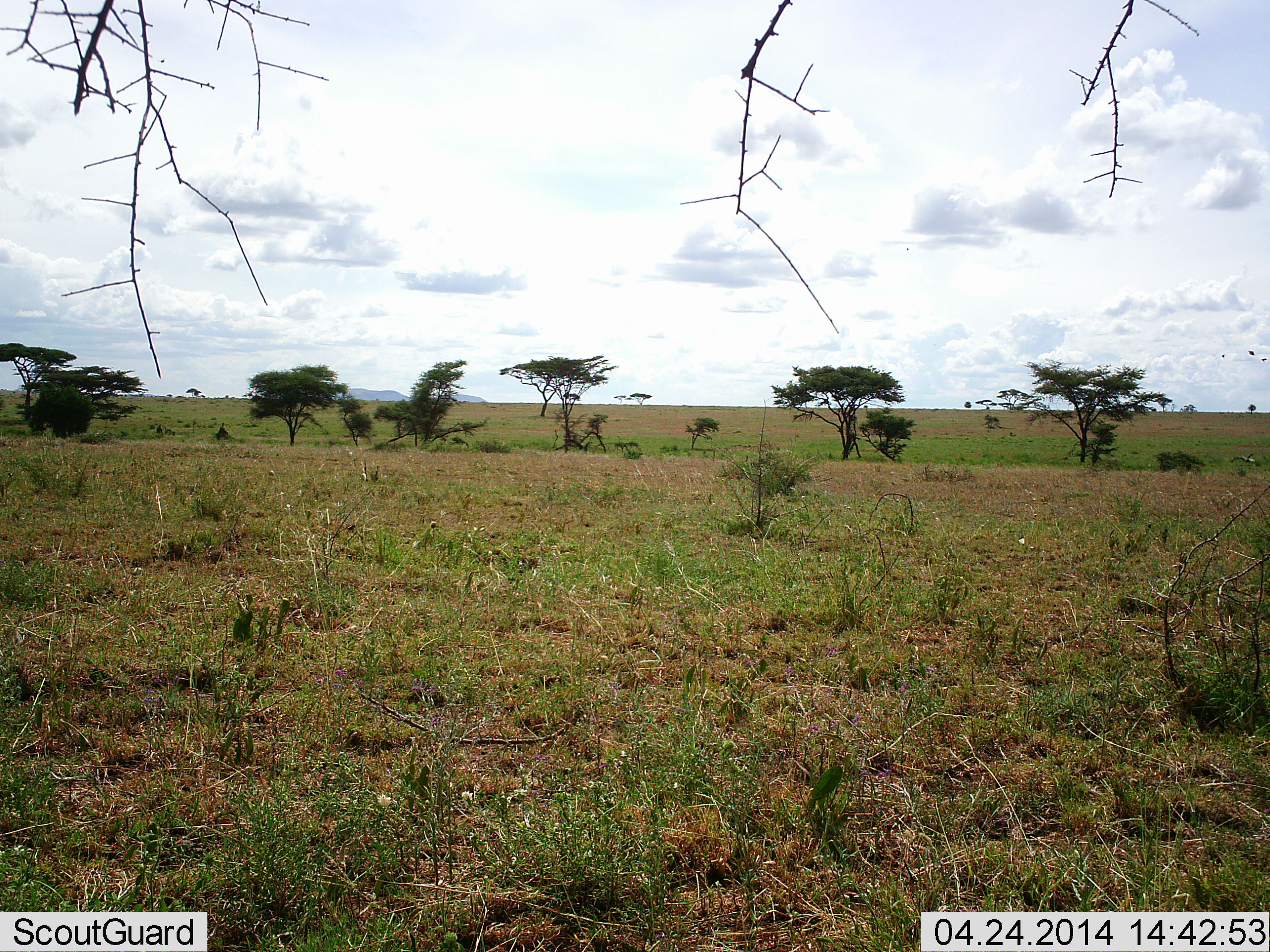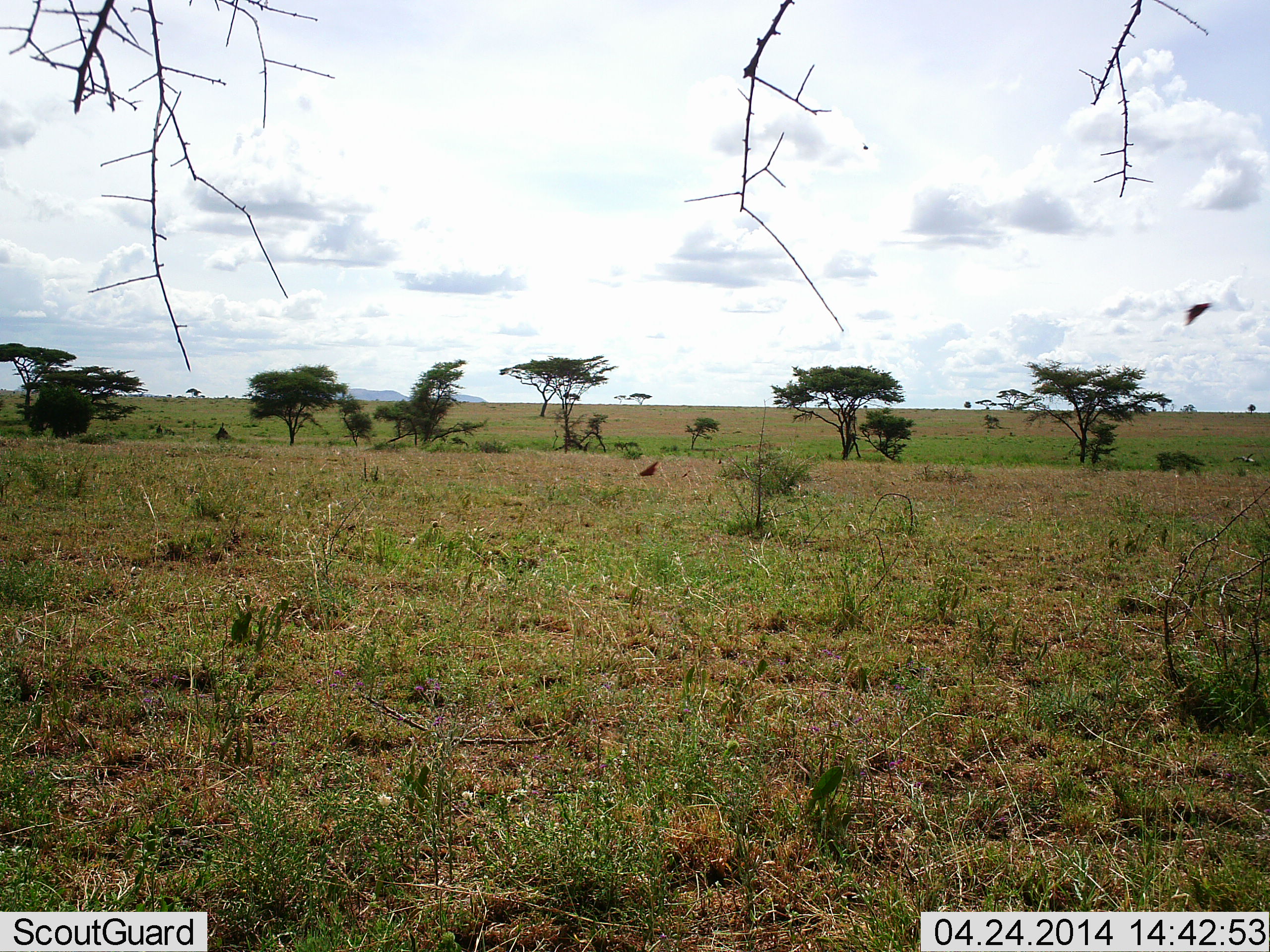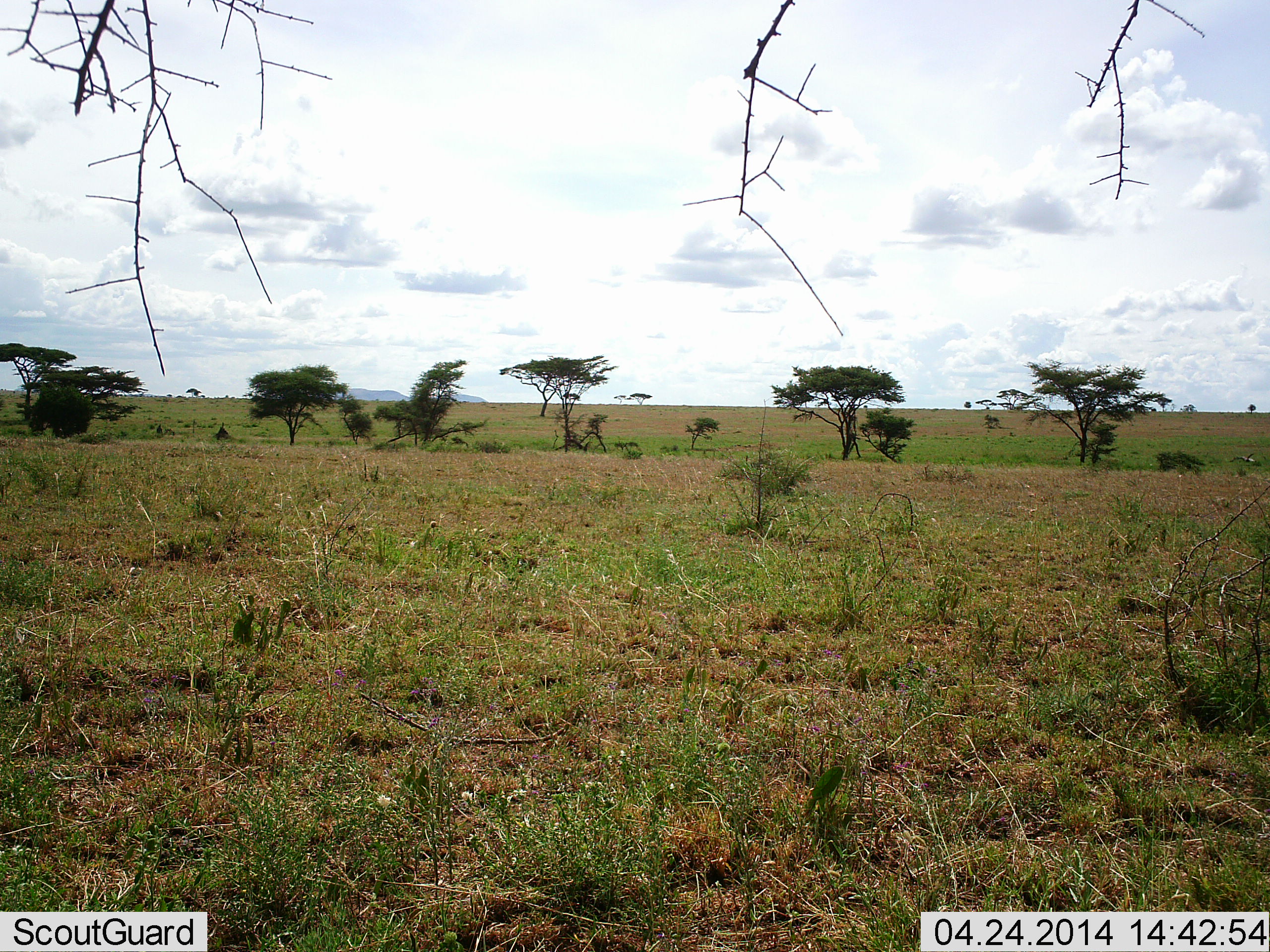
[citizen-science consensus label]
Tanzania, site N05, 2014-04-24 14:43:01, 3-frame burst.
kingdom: Animalia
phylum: Arthropoda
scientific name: Arthropoda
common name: arthropods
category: insectspider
Insectspider (arthropods) (Arthropoda), count 3. Behavior (volunteer vote fractions): standing 0%, resting 0%, moving 100%, interacting 0%. Young present (vote fraction): 0%. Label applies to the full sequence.